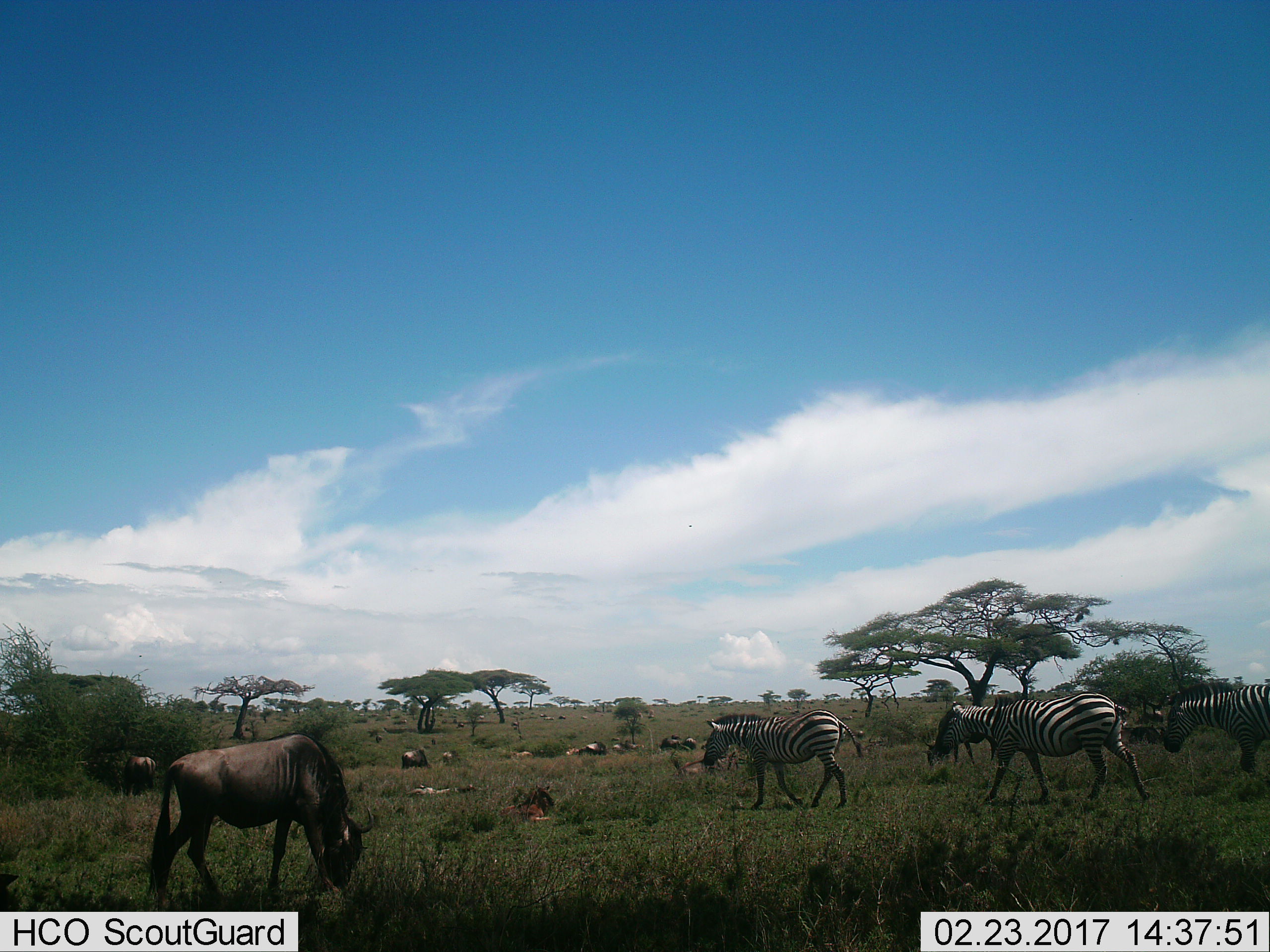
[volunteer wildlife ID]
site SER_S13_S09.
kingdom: Animalia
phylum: Chordata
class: Mammalia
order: Artiodactyla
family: Bovidae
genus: Connochaetes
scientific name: Connochaetes taurinus taurinus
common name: blue wildebeest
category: wildebeestblue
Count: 11-50.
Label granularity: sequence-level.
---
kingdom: Animalia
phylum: Chordata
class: Mammalia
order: Perissodactyla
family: Equidae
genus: Equus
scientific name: Equus quagga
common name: plains zebra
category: zebraplains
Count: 4.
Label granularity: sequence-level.